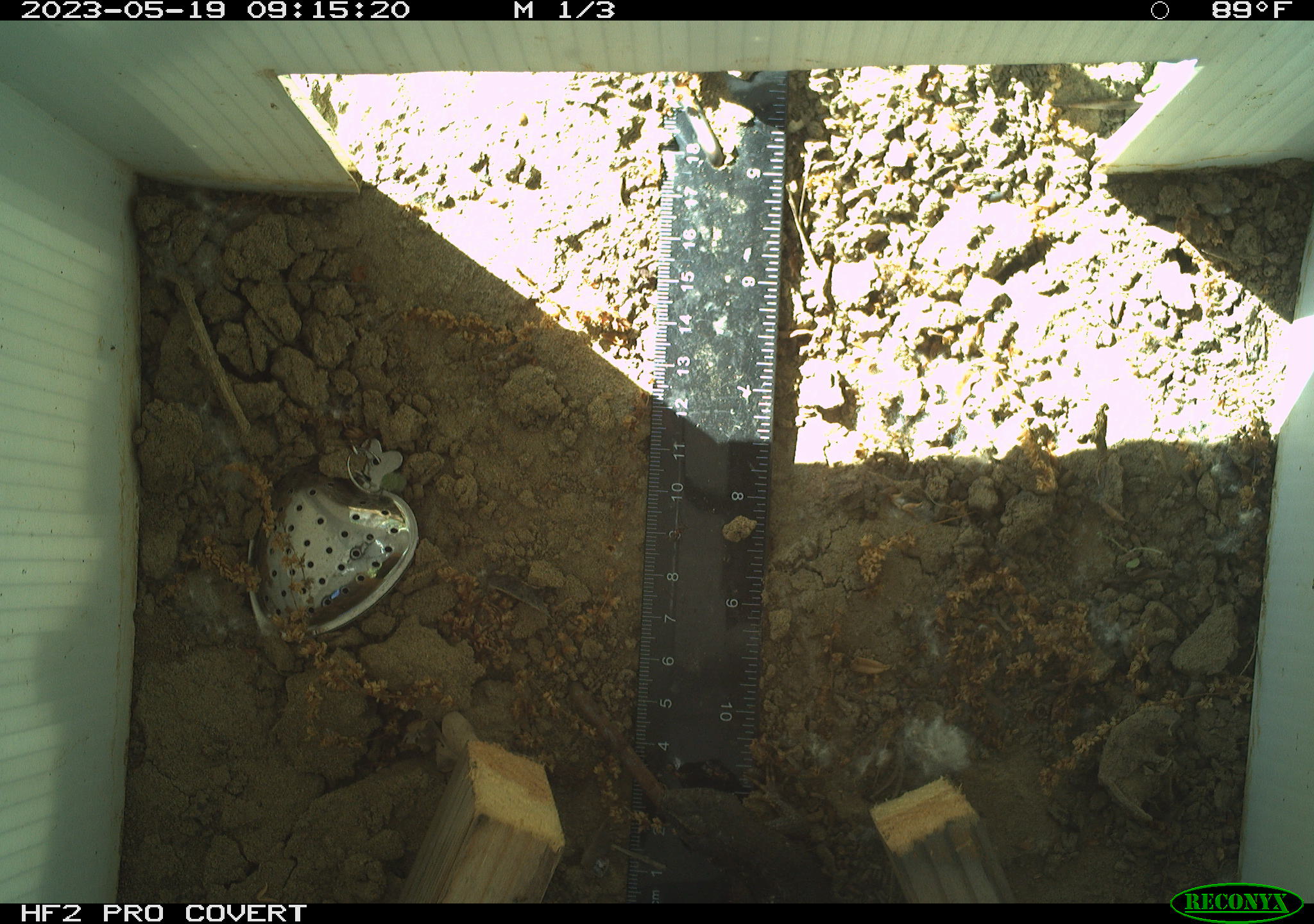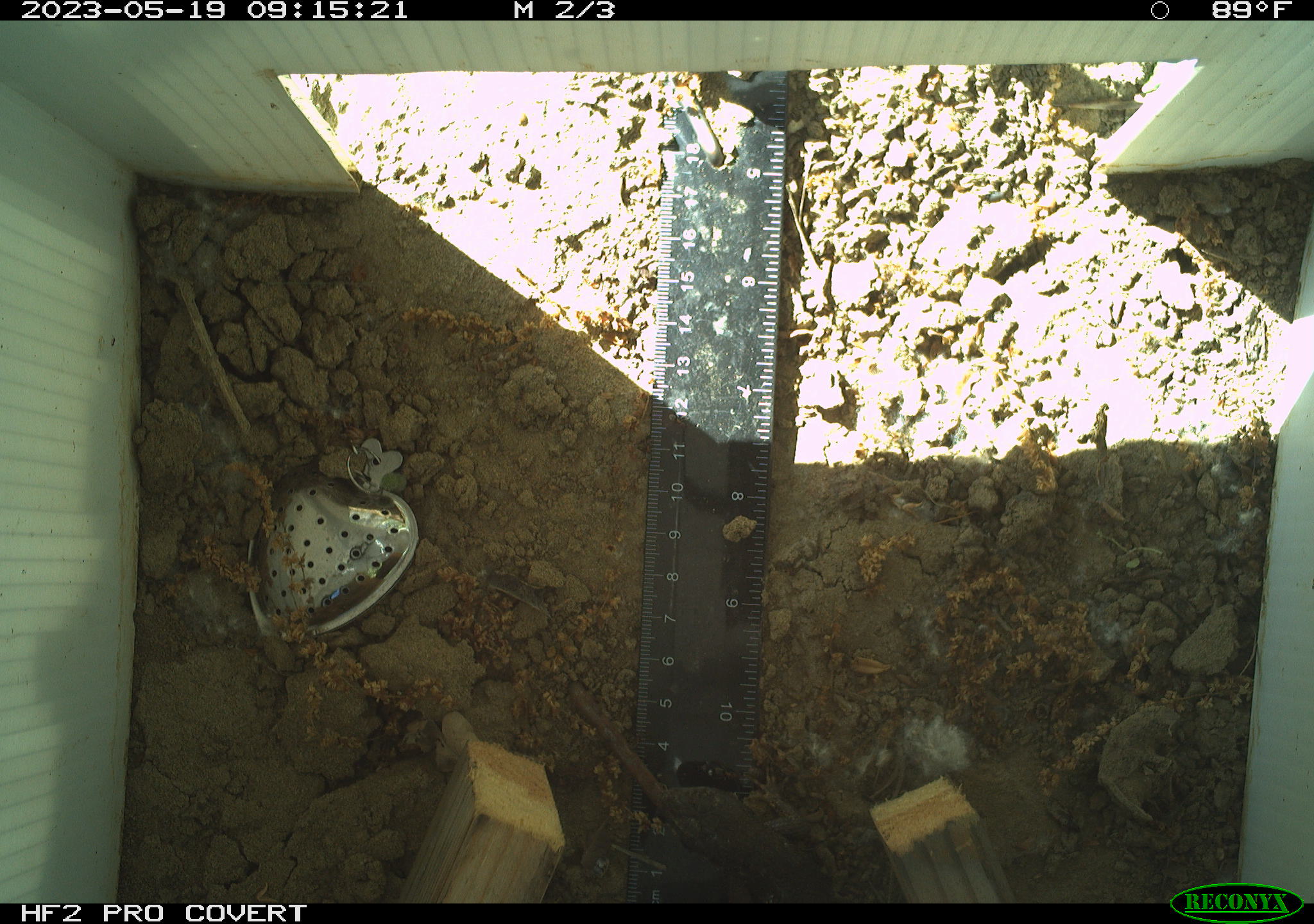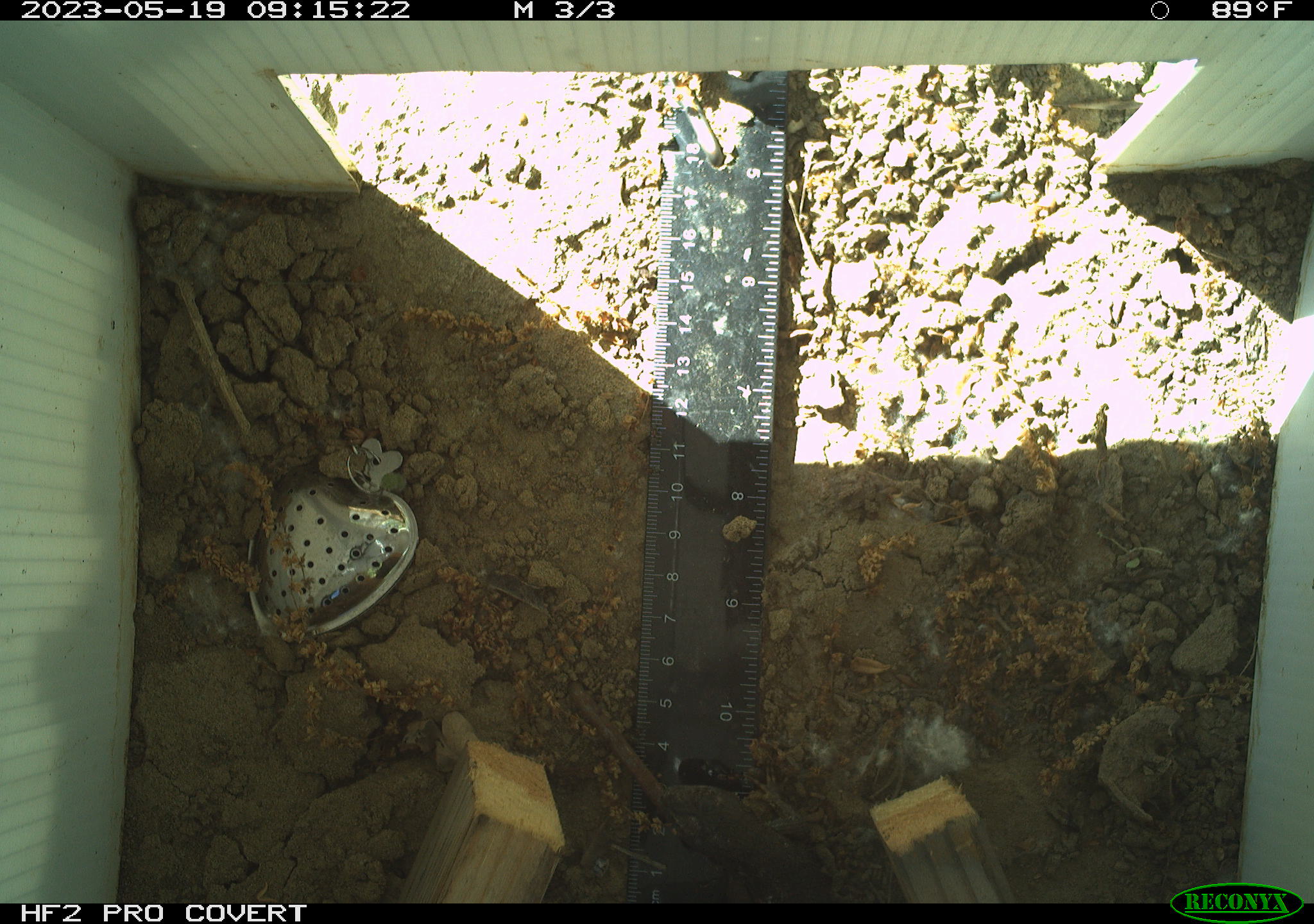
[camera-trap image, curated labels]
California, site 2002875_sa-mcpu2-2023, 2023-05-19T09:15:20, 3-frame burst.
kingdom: Animalia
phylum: Chordata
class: Reptilia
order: Squamata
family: Phrynosomatidae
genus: Sceloporus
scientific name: Sceloporus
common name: spiny lizards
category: sceloporus species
Sceloporus species (spiny lizards) (Sceloporus).